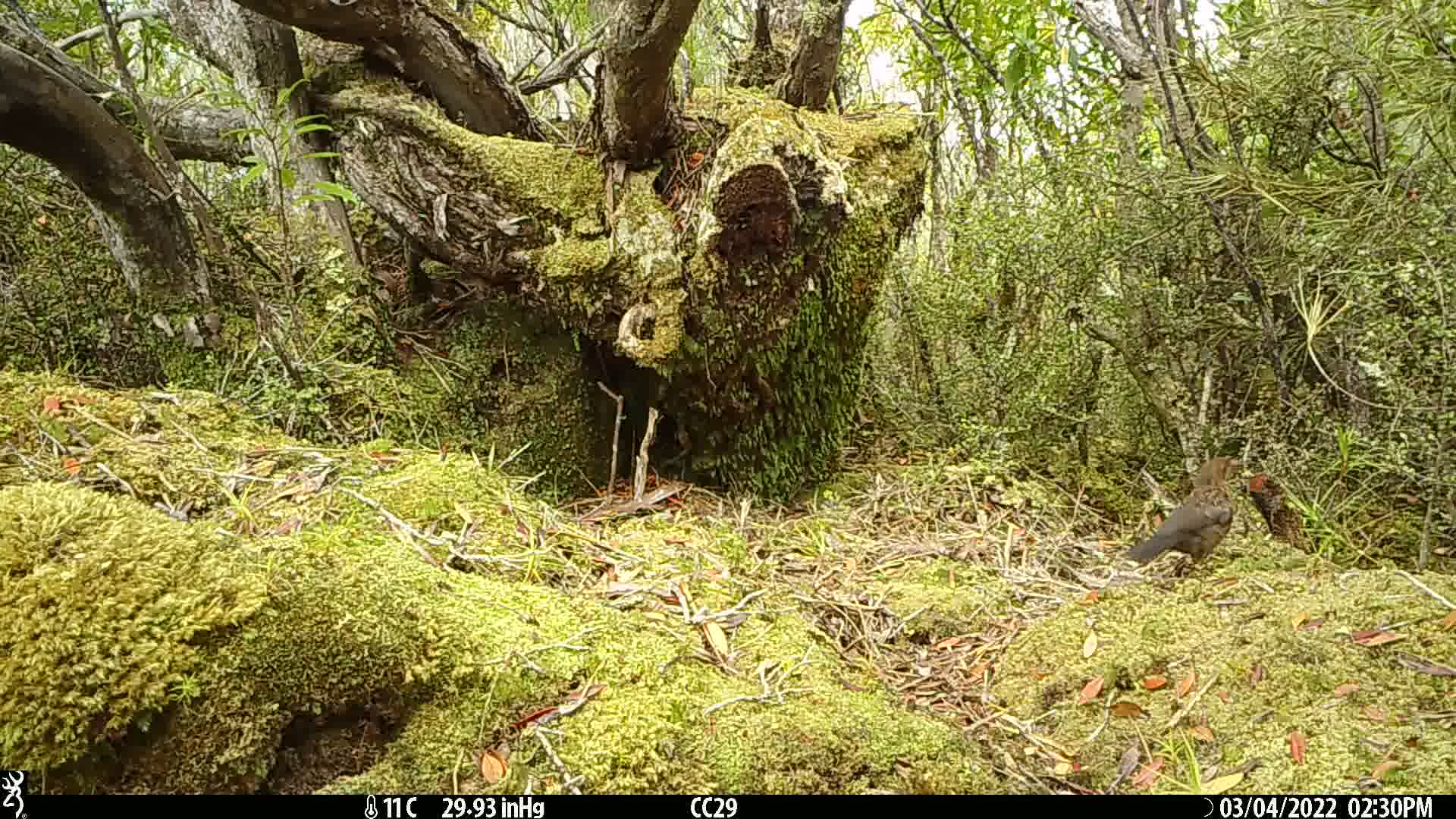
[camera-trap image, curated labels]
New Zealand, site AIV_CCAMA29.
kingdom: Animalia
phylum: Chordata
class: Aves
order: Passeriformes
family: Turdidae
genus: Turdus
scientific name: Turdus merula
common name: eurasian blackbird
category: blackbird